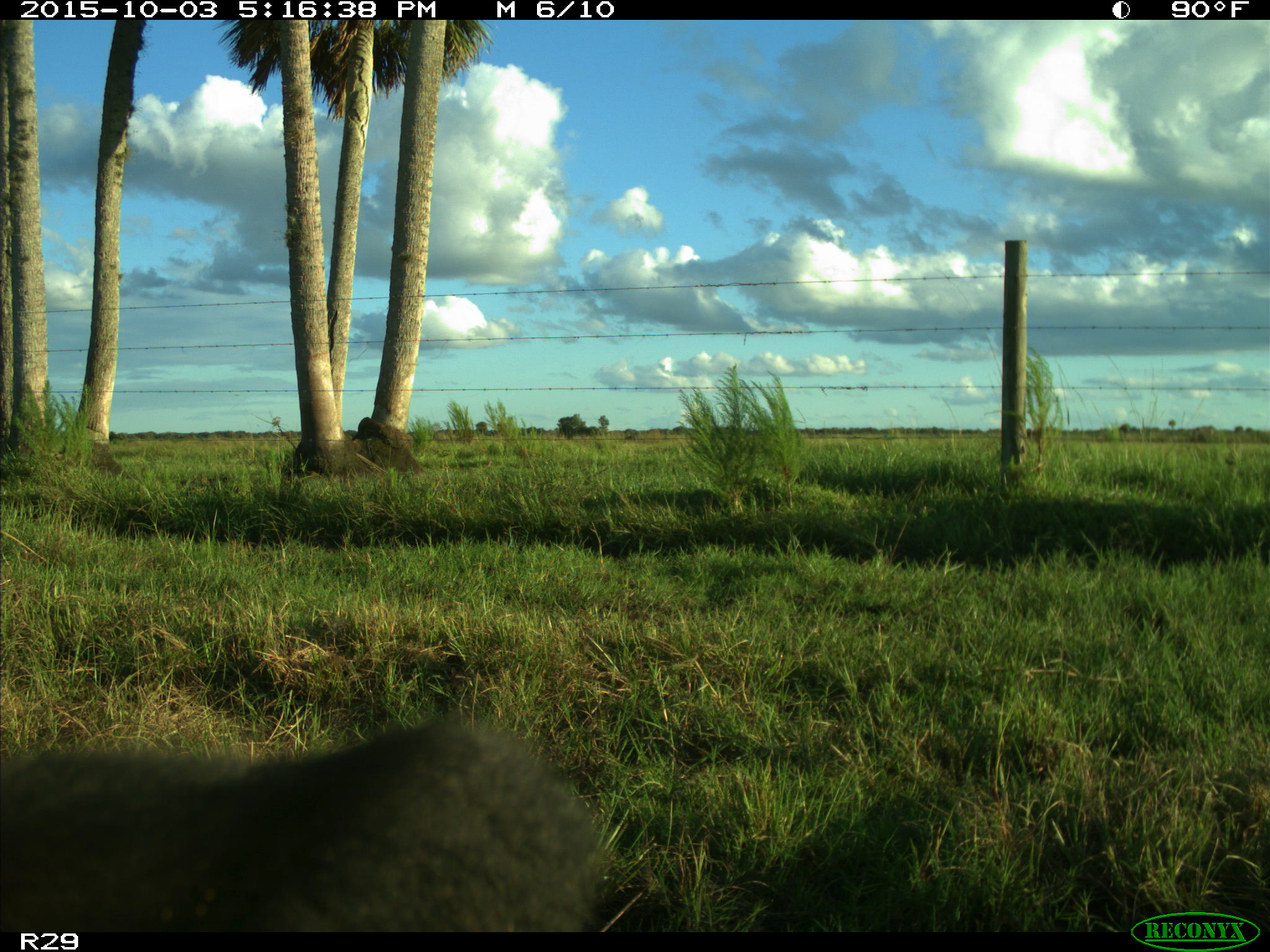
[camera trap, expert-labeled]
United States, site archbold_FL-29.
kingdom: Animalia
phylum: Chordata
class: Mammalia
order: Artiodactyla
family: Bovidae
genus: Bos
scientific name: Bos taurus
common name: domestic cow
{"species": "Bos taurus (domestic cow)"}